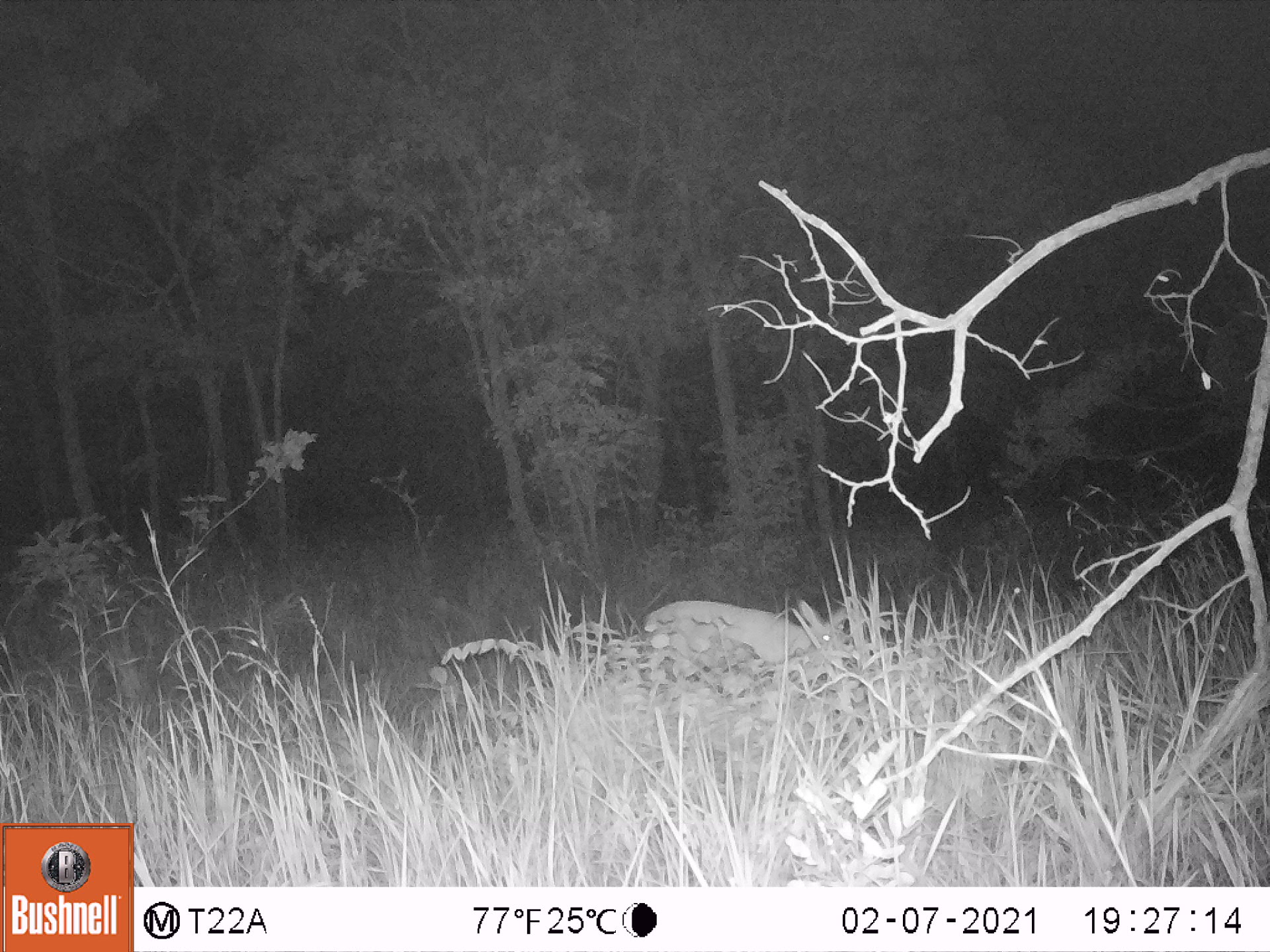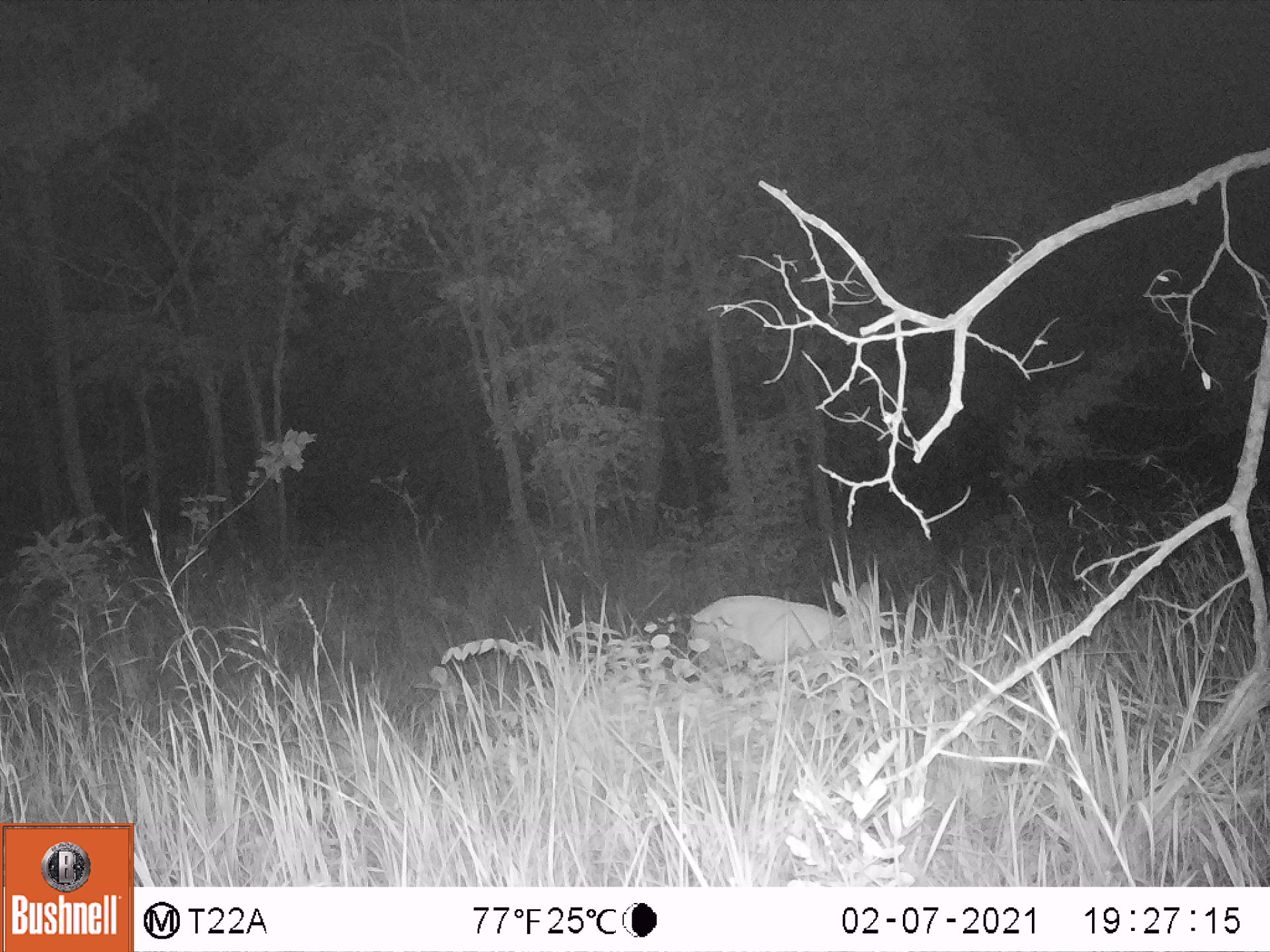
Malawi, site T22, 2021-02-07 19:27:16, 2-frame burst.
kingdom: Animalia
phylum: Chordata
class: Mammalia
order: Artiodactyla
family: Bovidae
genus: Sylvicapra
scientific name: Sylvicapra grimmia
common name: common duiker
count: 1